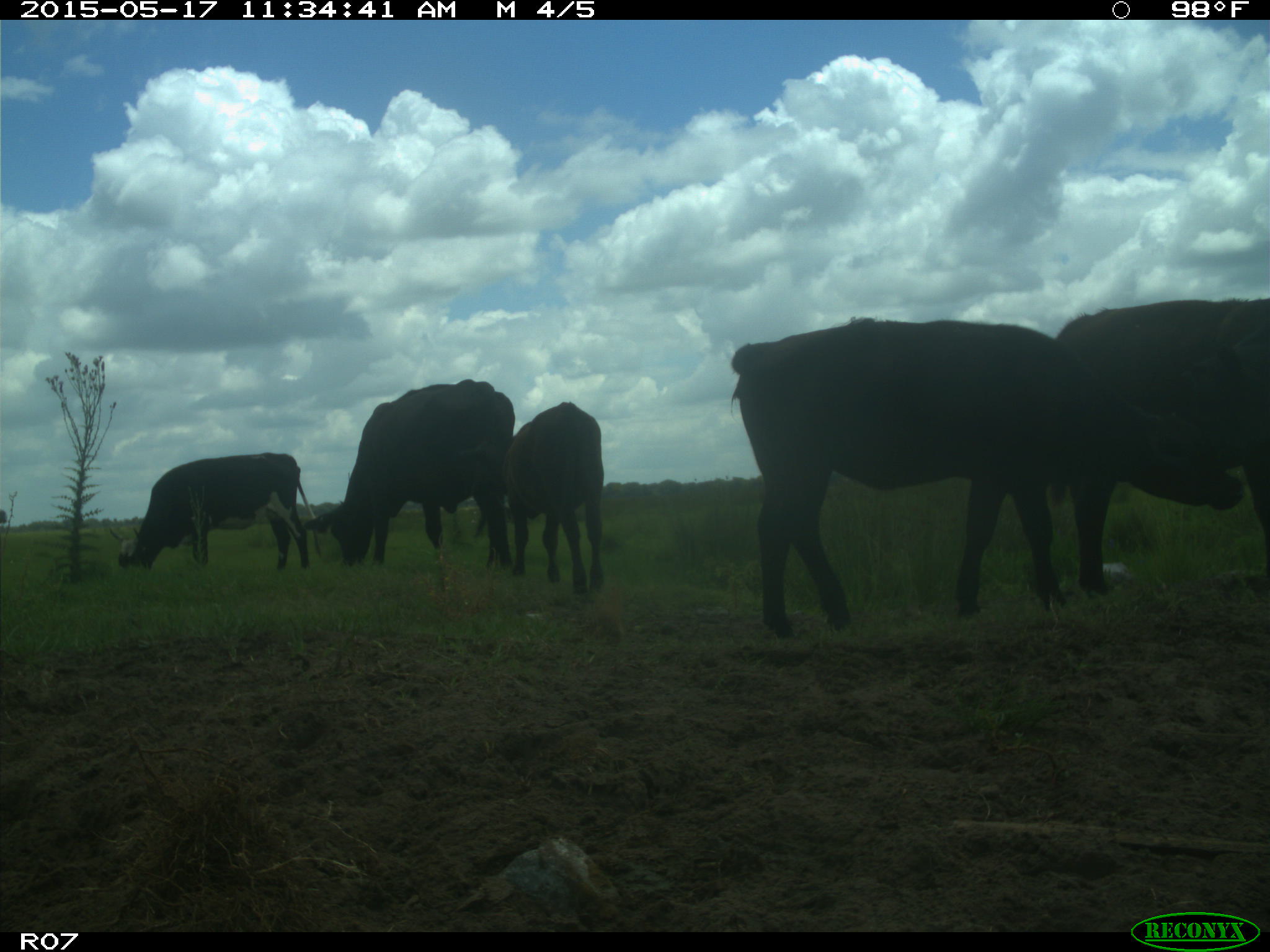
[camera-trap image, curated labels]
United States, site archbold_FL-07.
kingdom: Animalia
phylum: Chordata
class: Mammalia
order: Artiodactyla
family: Bovidae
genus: Bos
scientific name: Bos taurus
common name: domestic cow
Bos taurus (domestic cow).